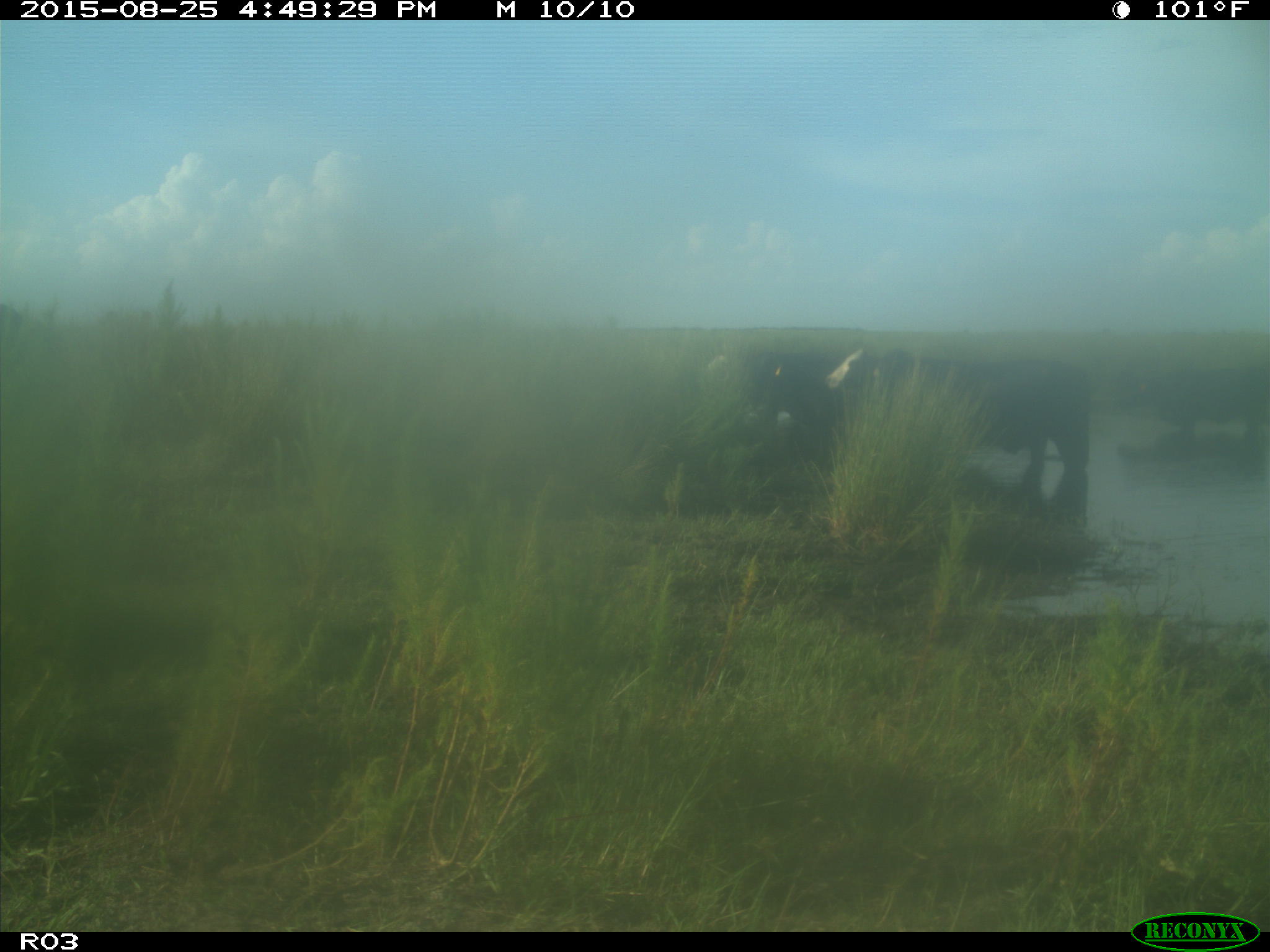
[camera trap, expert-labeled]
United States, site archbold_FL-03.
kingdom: Animalia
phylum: Chordata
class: Mammalia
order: Artiodactyla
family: Bovidae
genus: Bos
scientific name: Bos taurus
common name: domestic cow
Bos taurus (domestic cow).